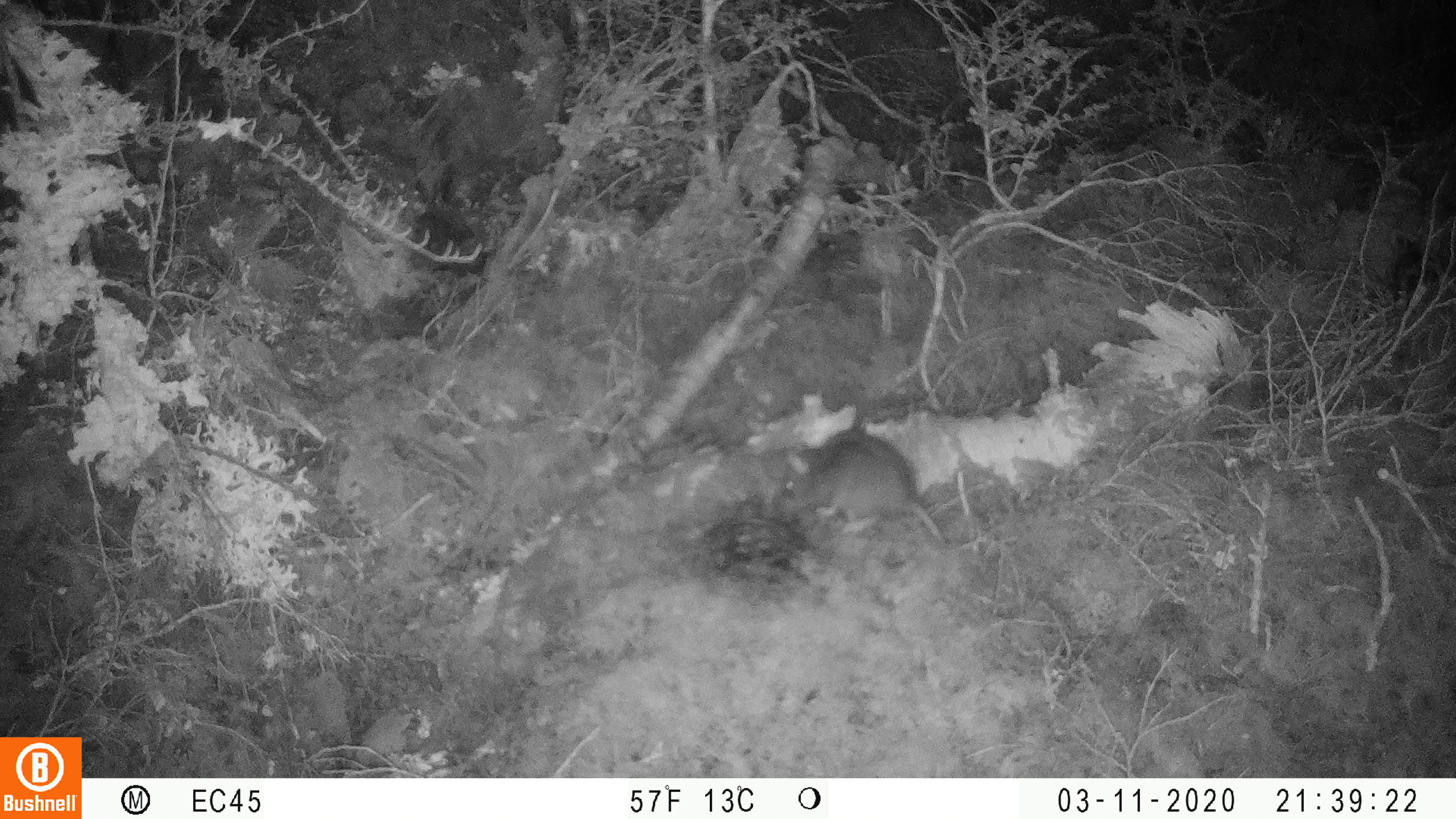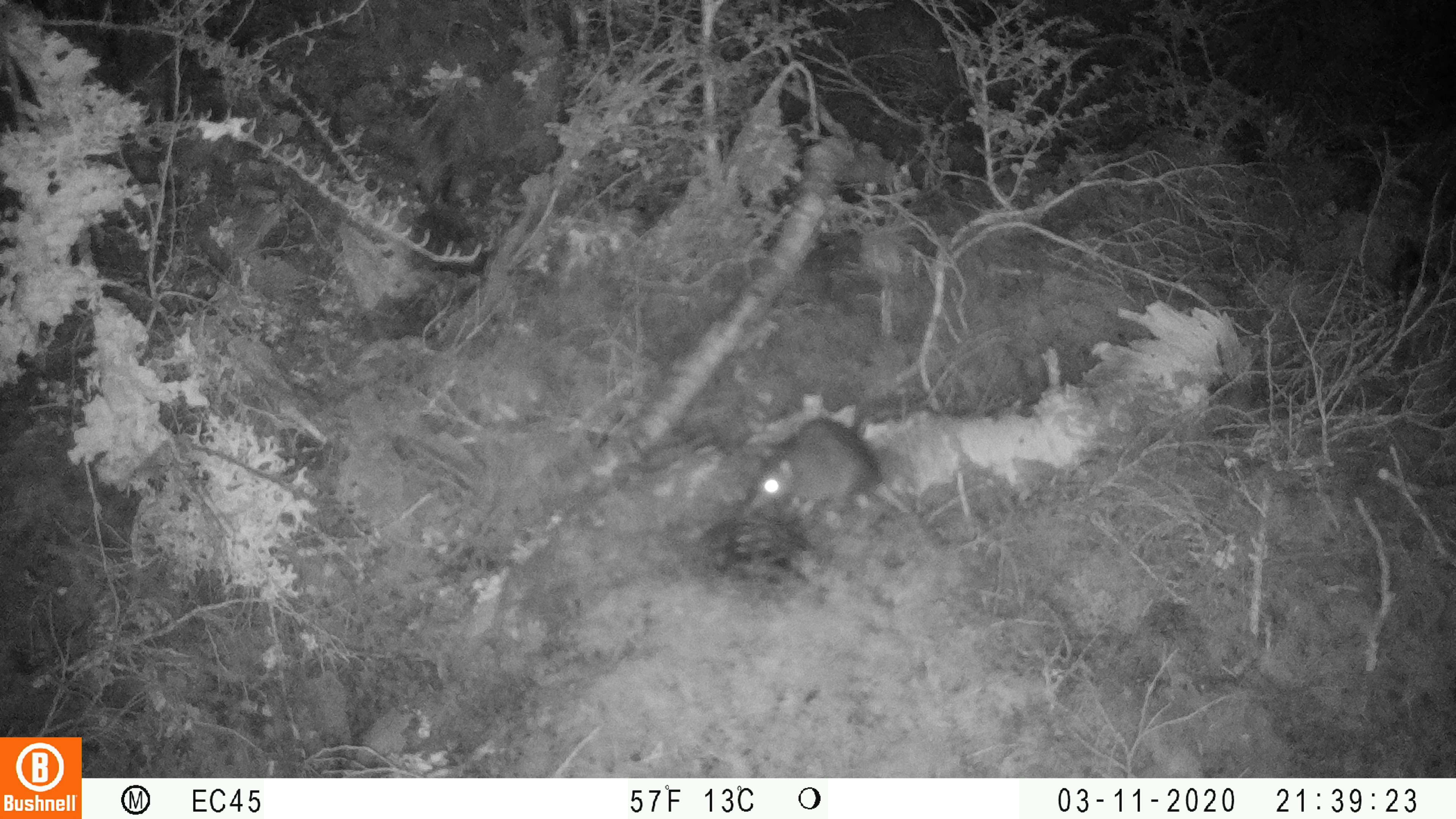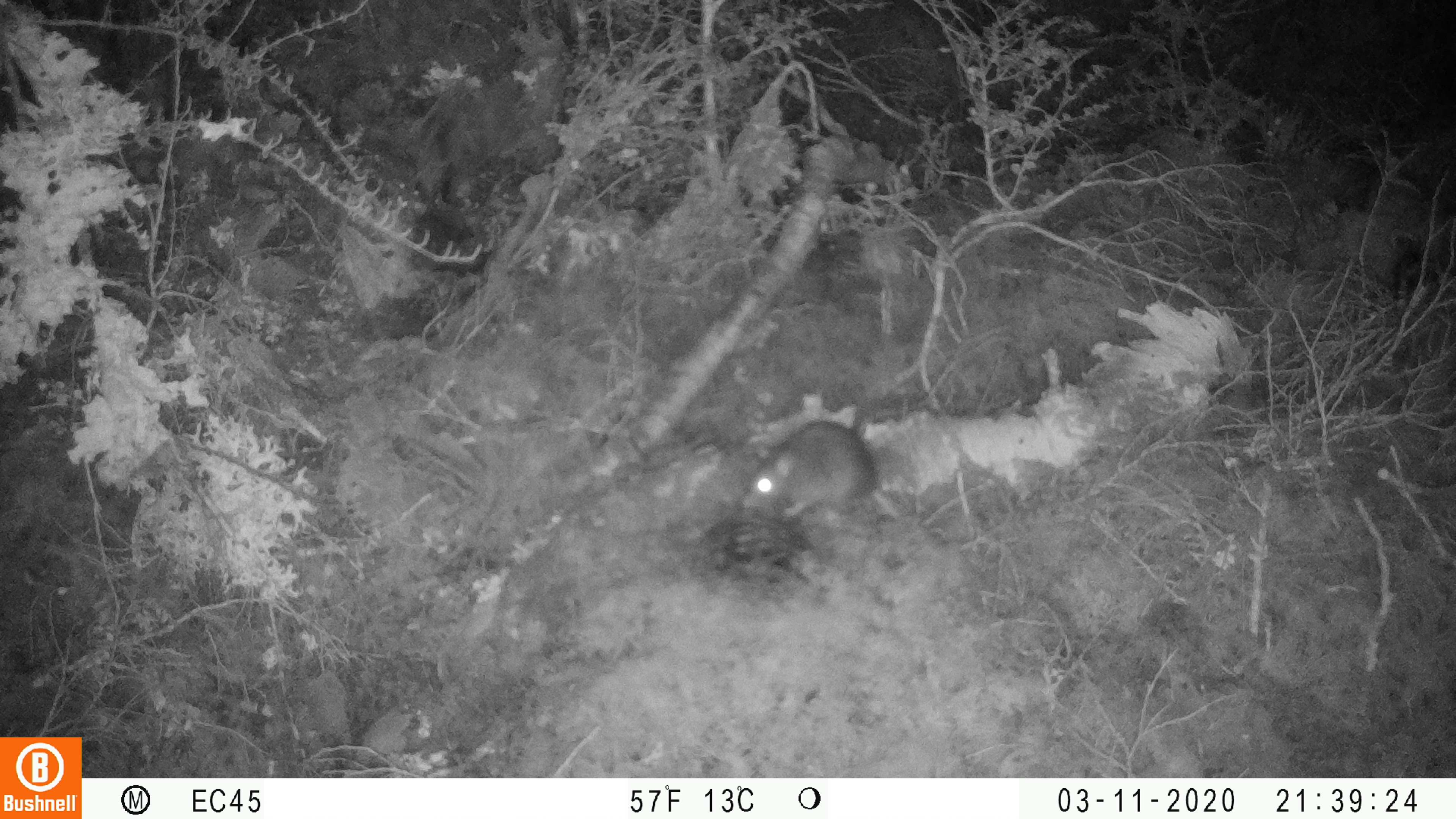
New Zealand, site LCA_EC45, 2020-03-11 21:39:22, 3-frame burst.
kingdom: Animalia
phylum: Chordata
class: Mammalia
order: Rodentia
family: Muridae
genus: Rattus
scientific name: Rattus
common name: rat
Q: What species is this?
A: Rat (Rattus).